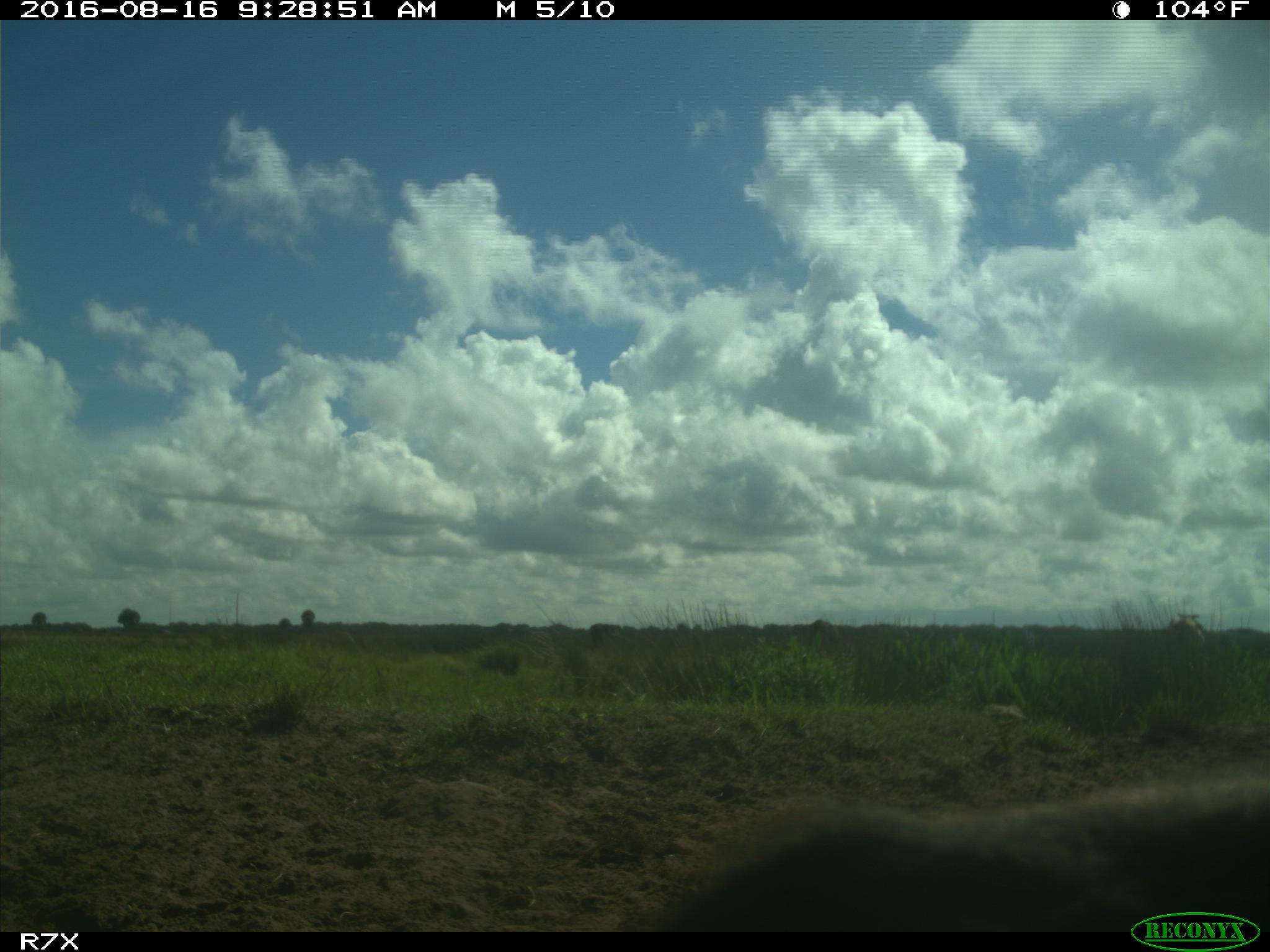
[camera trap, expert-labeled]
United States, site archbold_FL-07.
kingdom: Animalia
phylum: Chordata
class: Mammalia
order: Artiodactyla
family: Bovidae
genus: Bos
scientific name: Bos taurus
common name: domestic cow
Bos taurus (domestic cow).